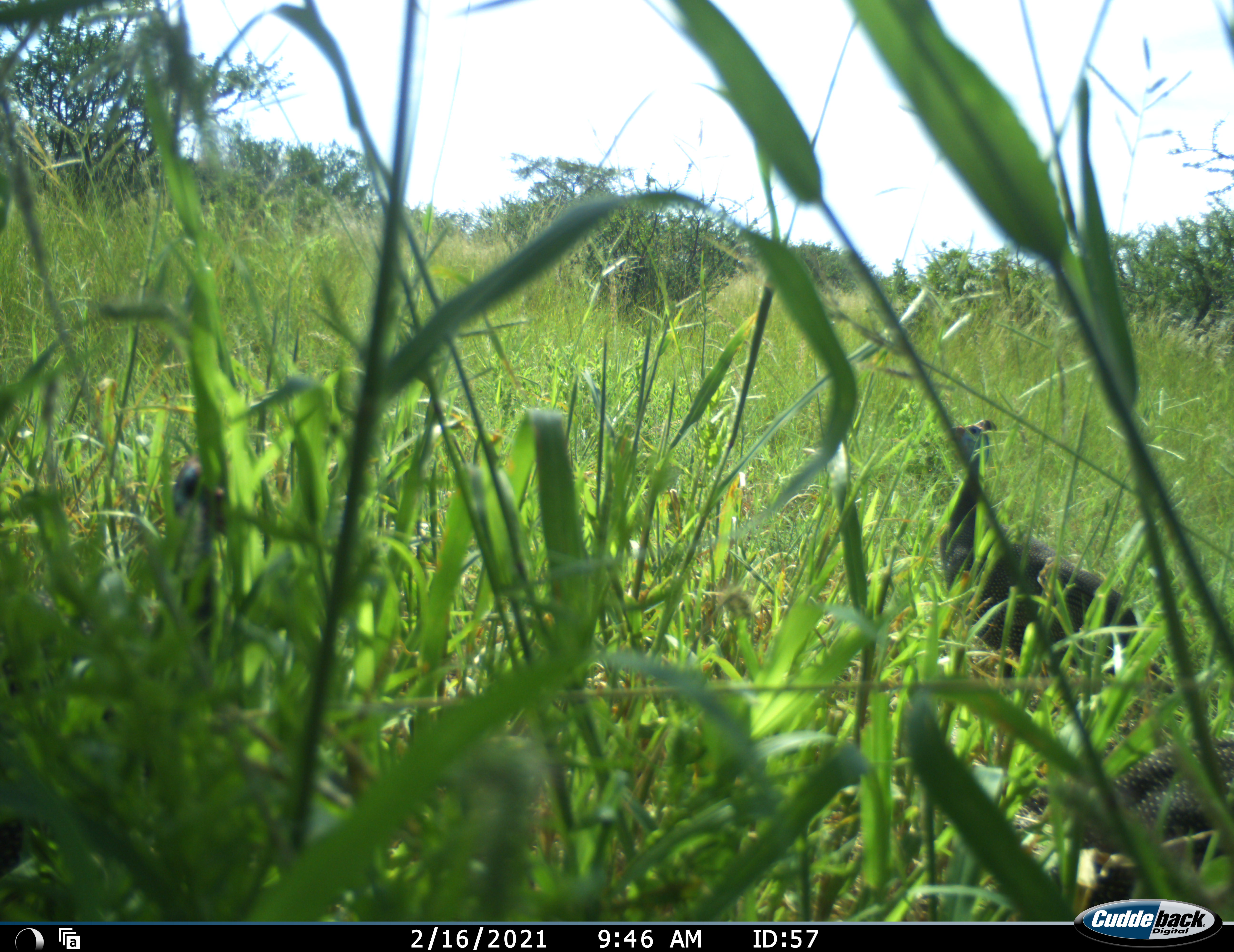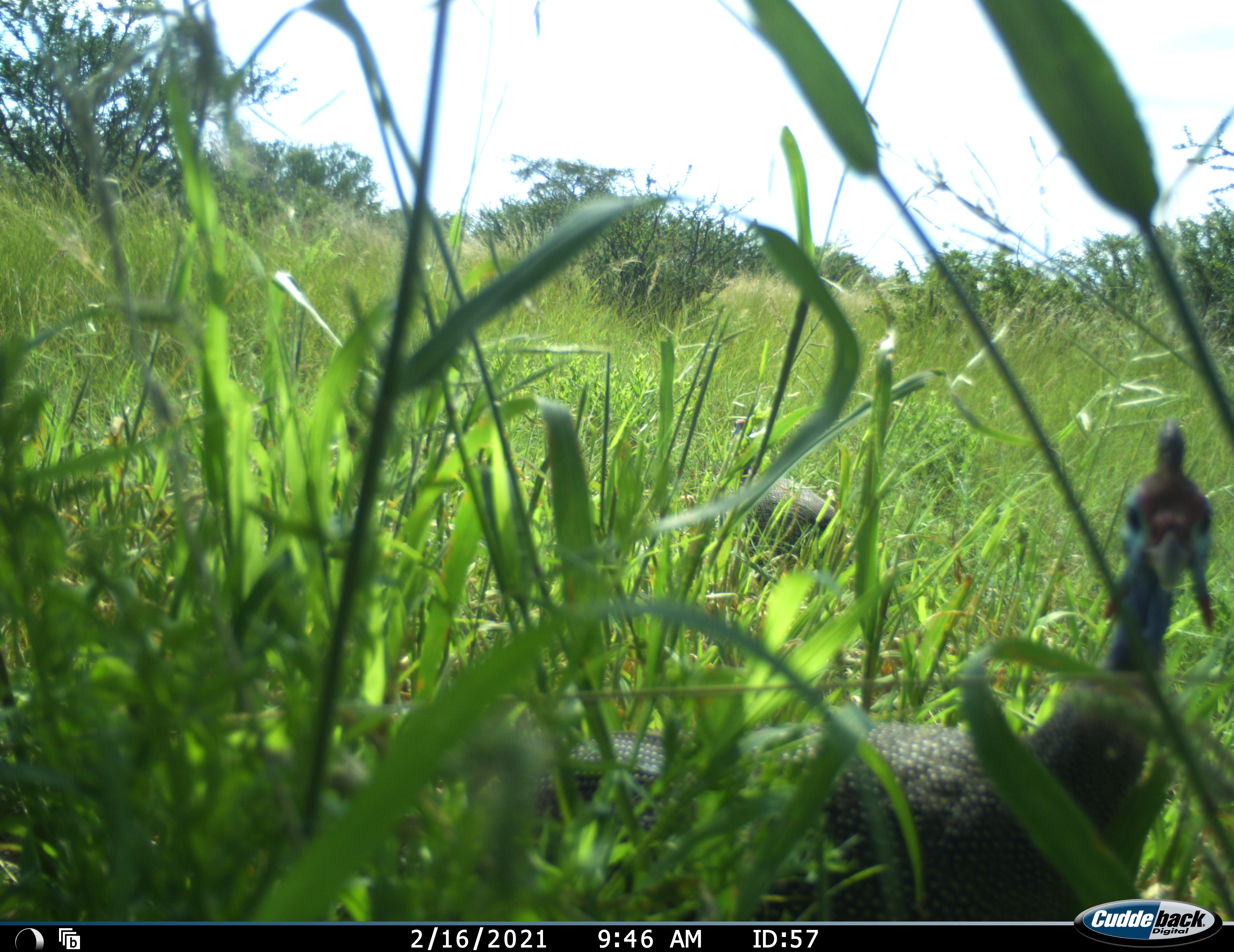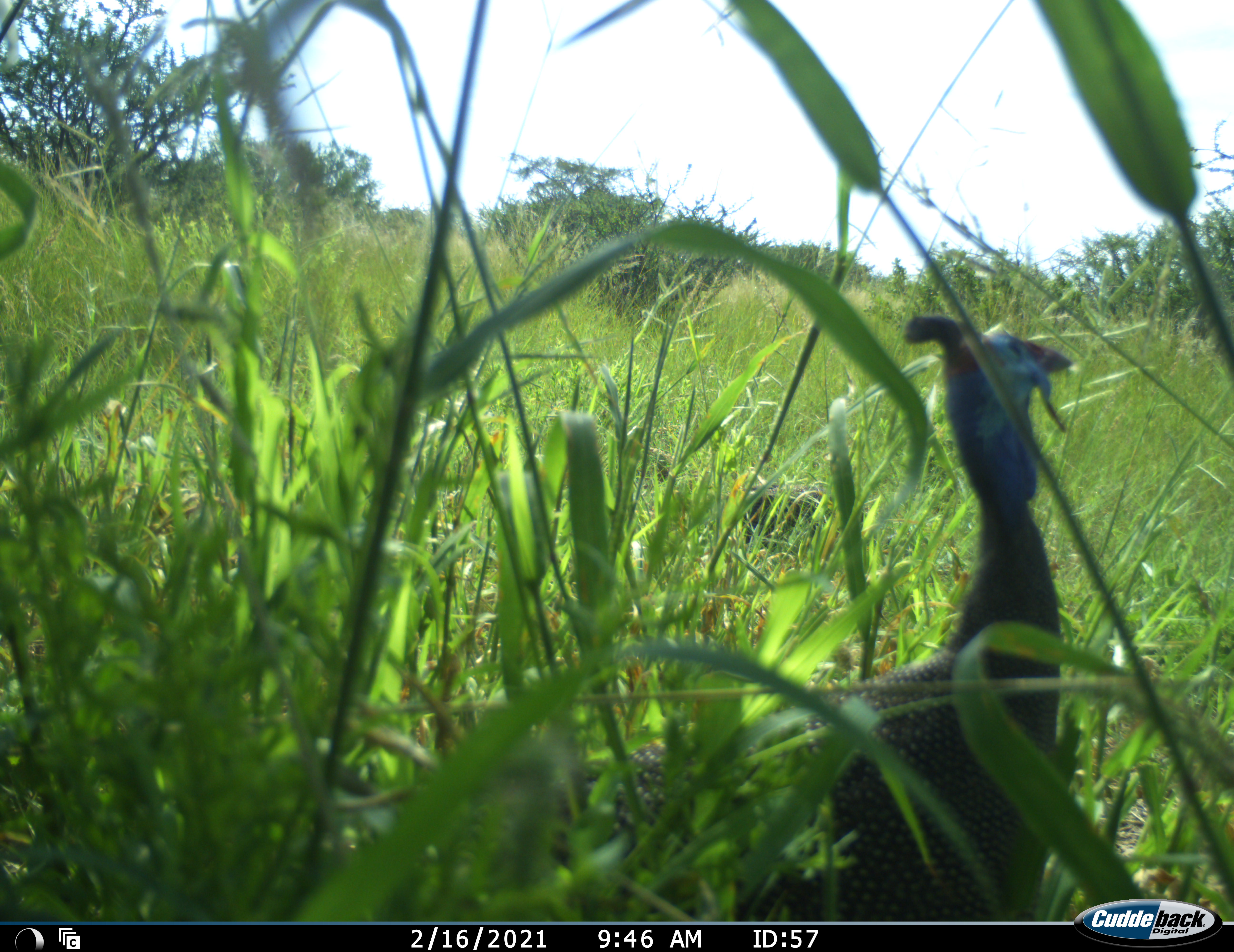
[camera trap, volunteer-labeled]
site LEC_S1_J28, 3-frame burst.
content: unidentified animal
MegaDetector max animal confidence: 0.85